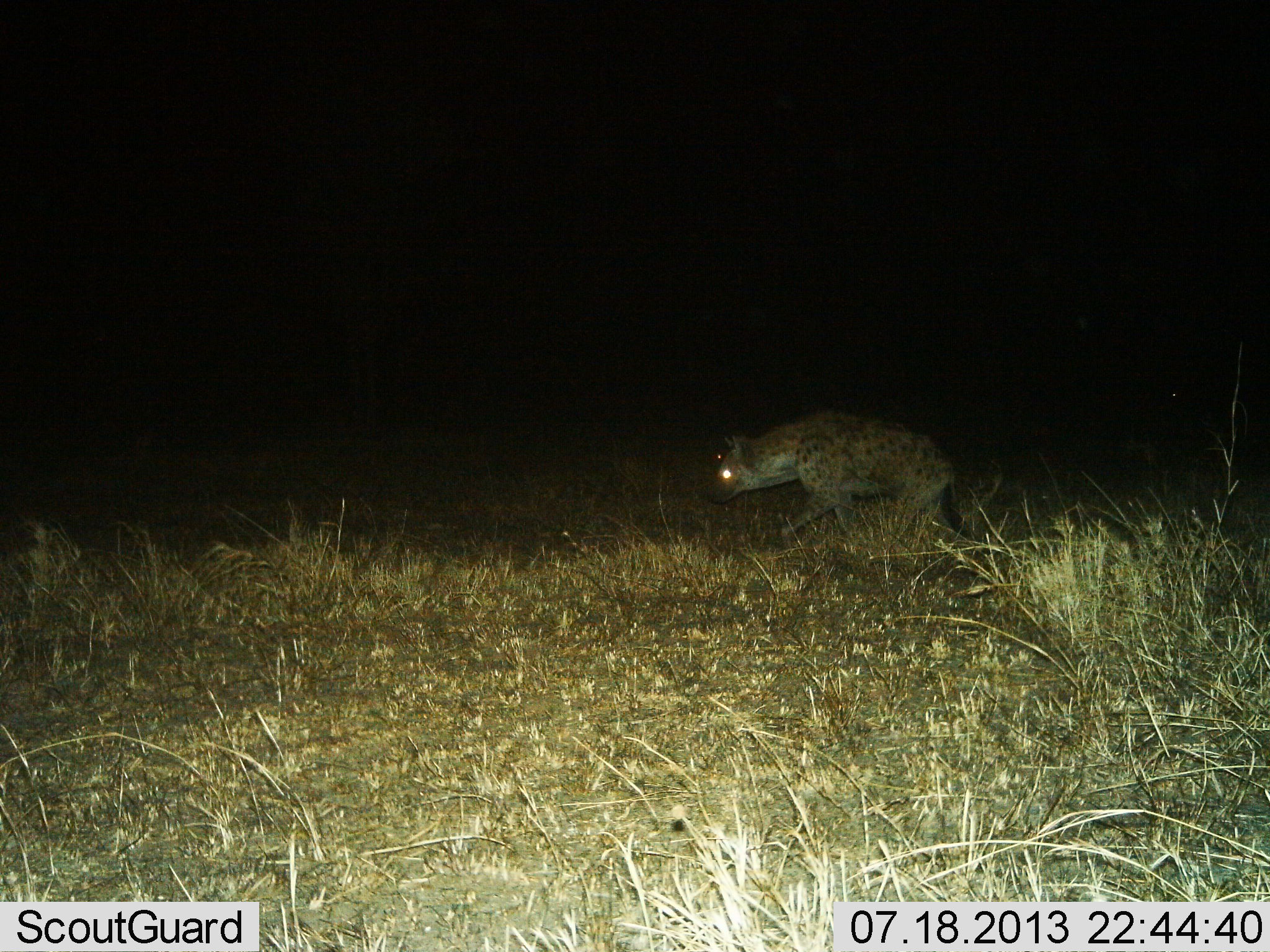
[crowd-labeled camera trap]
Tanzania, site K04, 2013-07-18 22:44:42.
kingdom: Animalia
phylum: Chordata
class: Mammalia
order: Carnivora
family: Hyaenidae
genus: Crocuta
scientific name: Crocuta crocuta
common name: spotted hyena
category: hyenaspotted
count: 1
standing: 0%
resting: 0%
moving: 100%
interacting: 0%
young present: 0%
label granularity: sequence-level